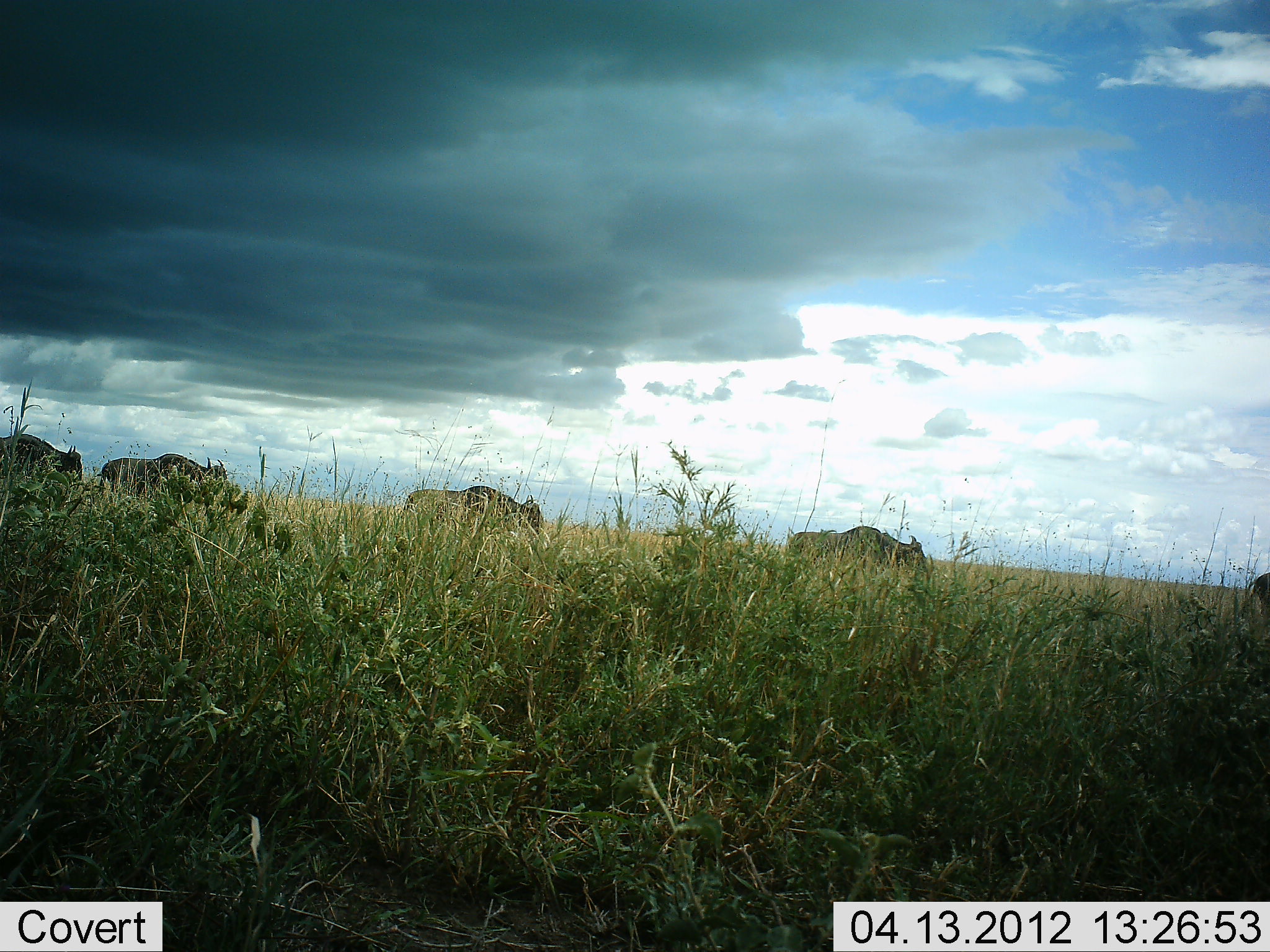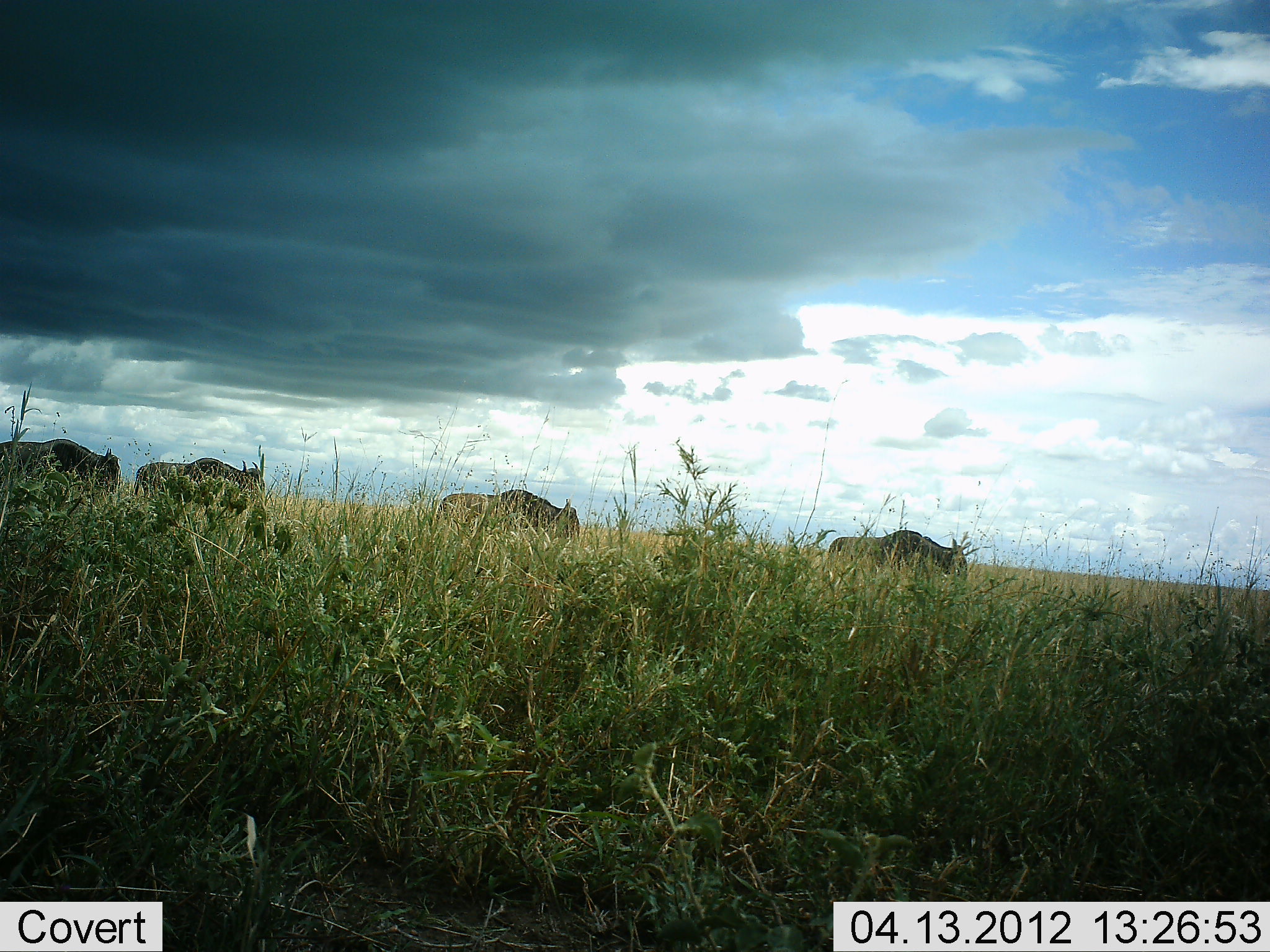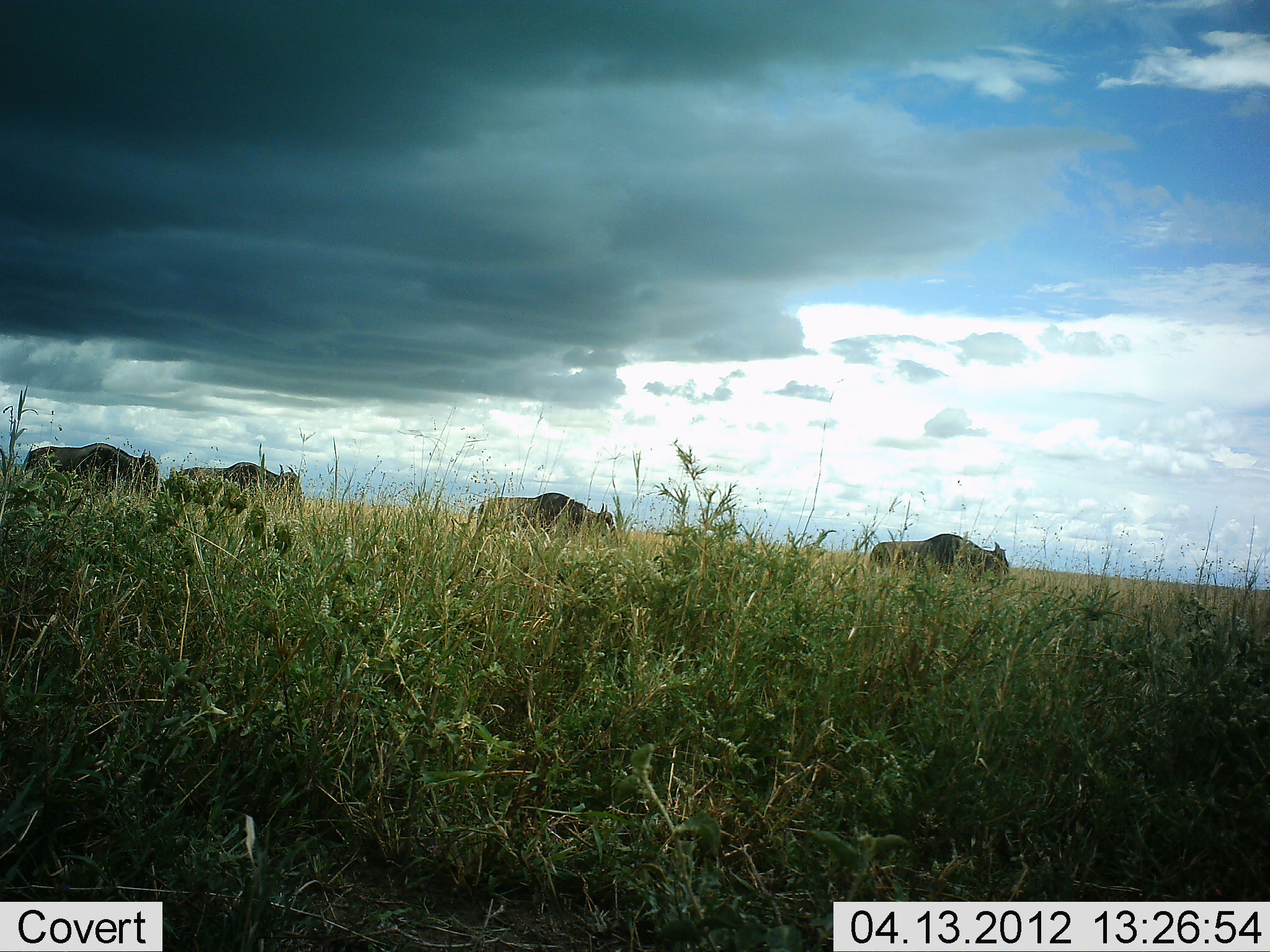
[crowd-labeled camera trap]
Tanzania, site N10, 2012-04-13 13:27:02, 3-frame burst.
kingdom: Animalia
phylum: Chordata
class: Mammalia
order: Artiodactyla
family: Bovidae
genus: Connochaetes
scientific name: Connochaetes taurinus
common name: blue wildebeest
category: wildebeest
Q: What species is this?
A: Wildebeest (blue wildebeest) (Connochaetes taurinus).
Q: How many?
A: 5.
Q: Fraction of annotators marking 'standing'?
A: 7%.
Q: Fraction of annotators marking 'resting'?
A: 0%.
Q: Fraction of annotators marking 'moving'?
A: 100%.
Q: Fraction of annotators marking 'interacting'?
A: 0%.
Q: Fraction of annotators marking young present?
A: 0%.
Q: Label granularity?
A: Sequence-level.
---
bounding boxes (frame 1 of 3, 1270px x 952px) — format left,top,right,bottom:
animal: 399,486,541,553; 786,526,930,591; 98,453,228,524; 0,433,82,521; 1249,572,1270,627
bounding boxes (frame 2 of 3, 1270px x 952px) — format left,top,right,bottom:
animal: 432,490,580,567; 820,530,970,605; 0,439,120,519; 135,458,266,529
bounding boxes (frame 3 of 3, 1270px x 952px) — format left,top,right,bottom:
animal: 163,462,303,539; 465,492,617,556; 24,442,158,512; 866,532,1009,592